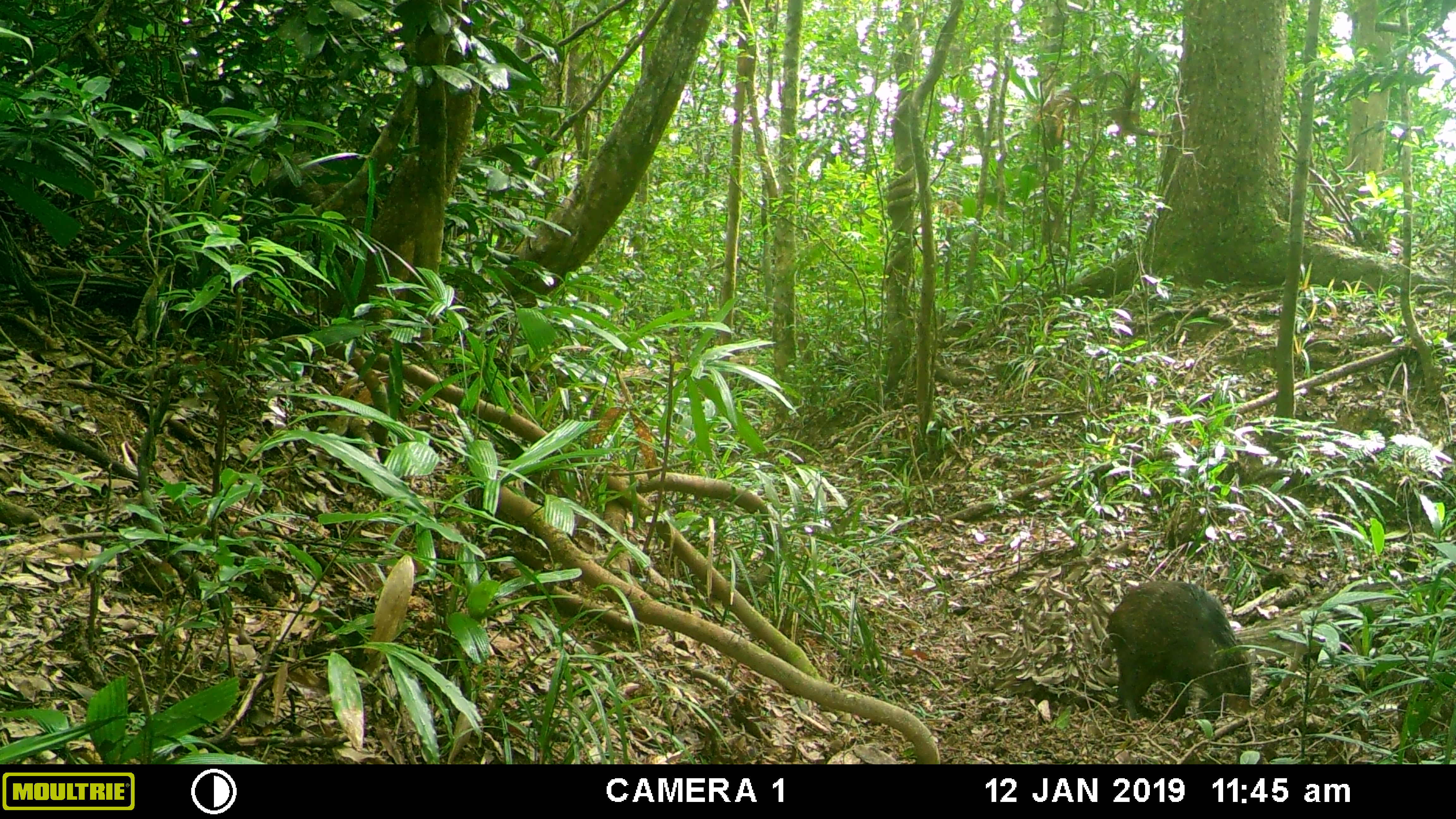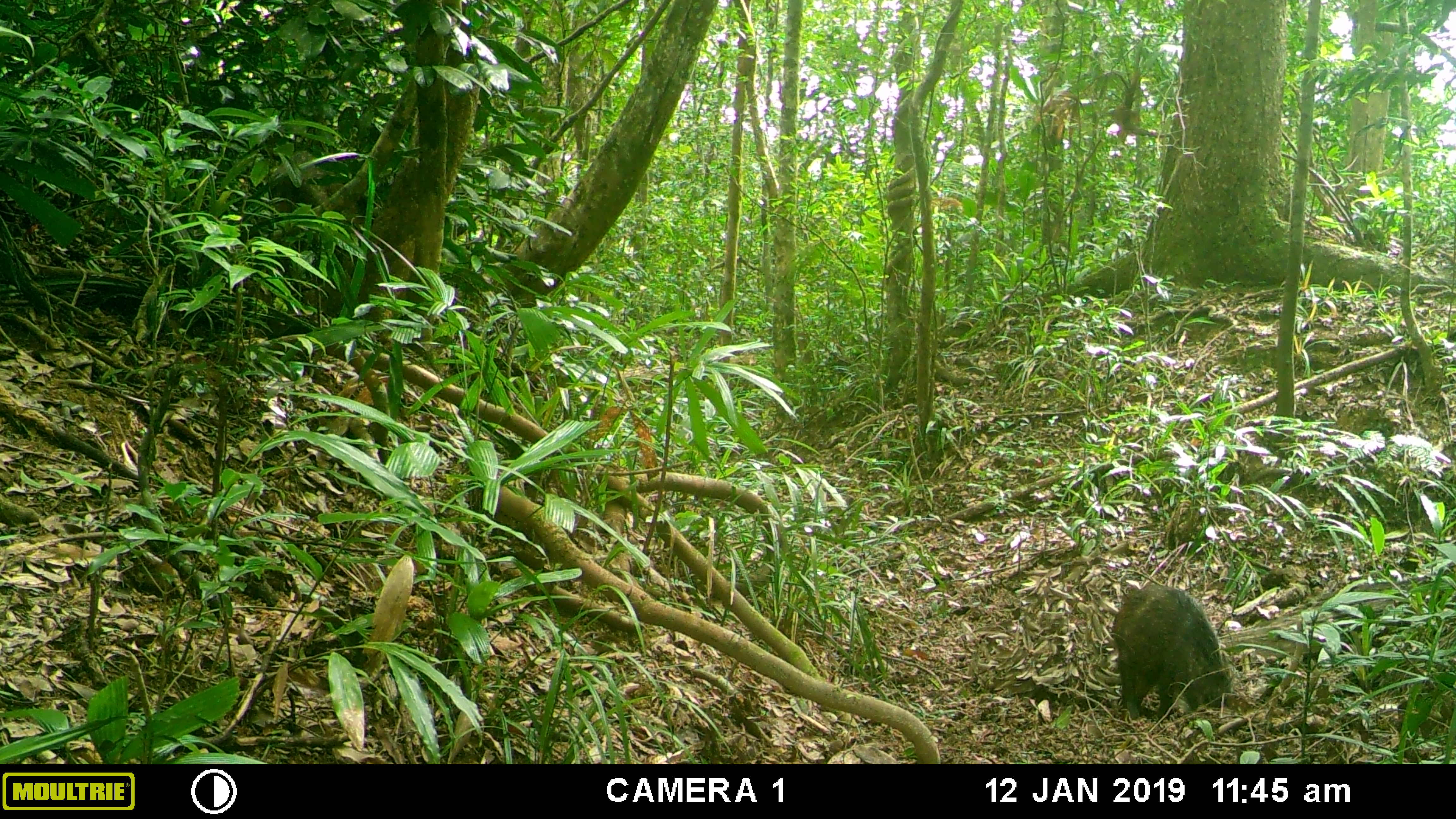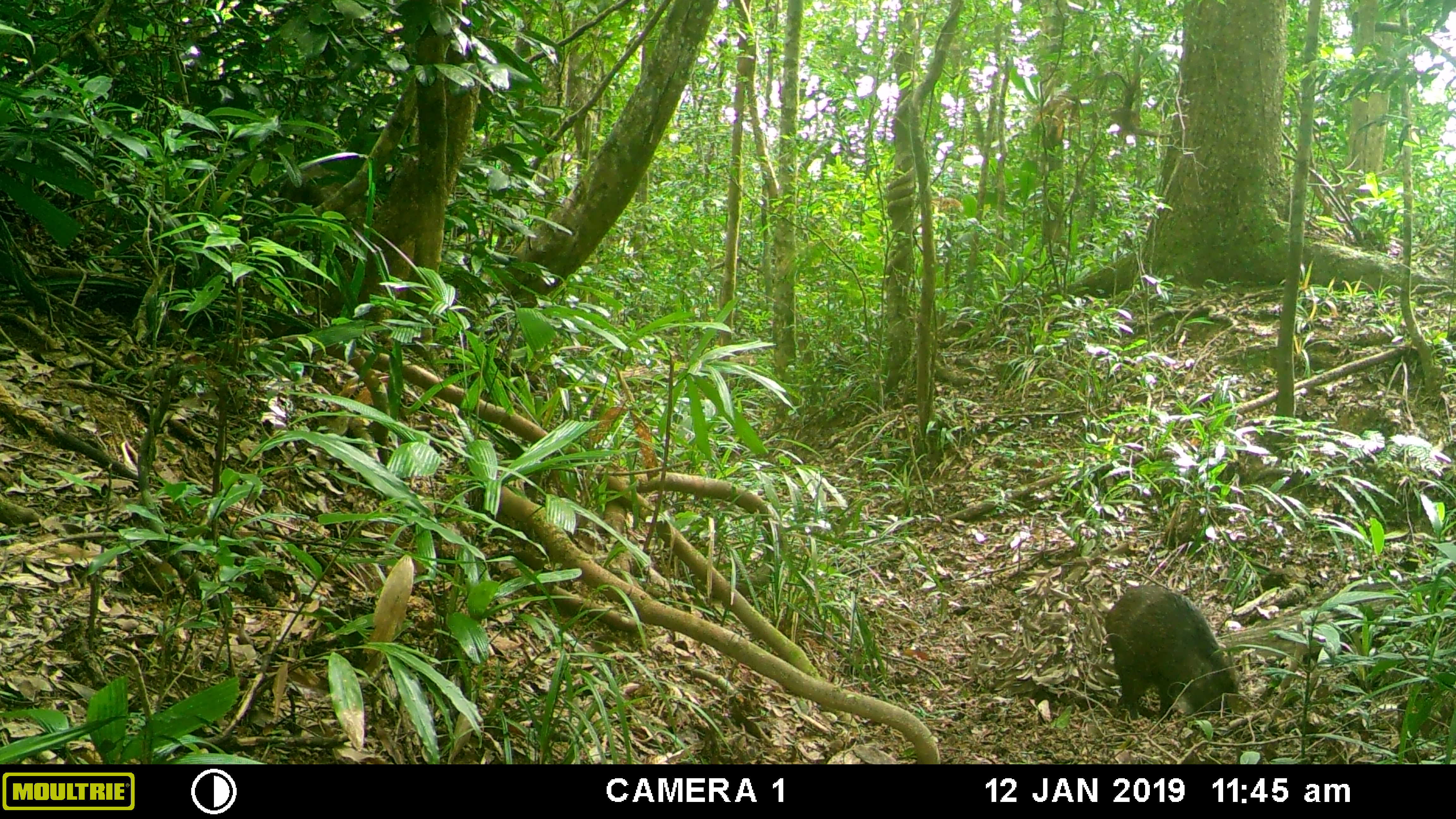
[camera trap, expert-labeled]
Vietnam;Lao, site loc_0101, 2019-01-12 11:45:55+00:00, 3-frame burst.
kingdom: Animalia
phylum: Chordata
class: Mammalia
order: Artiodactyla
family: Suidae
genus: Sus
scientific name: Sus scrofa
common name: eurasian wild pig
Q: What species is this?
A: Eurasian wild pig (Sus scrofa).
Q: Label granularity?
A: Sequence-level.